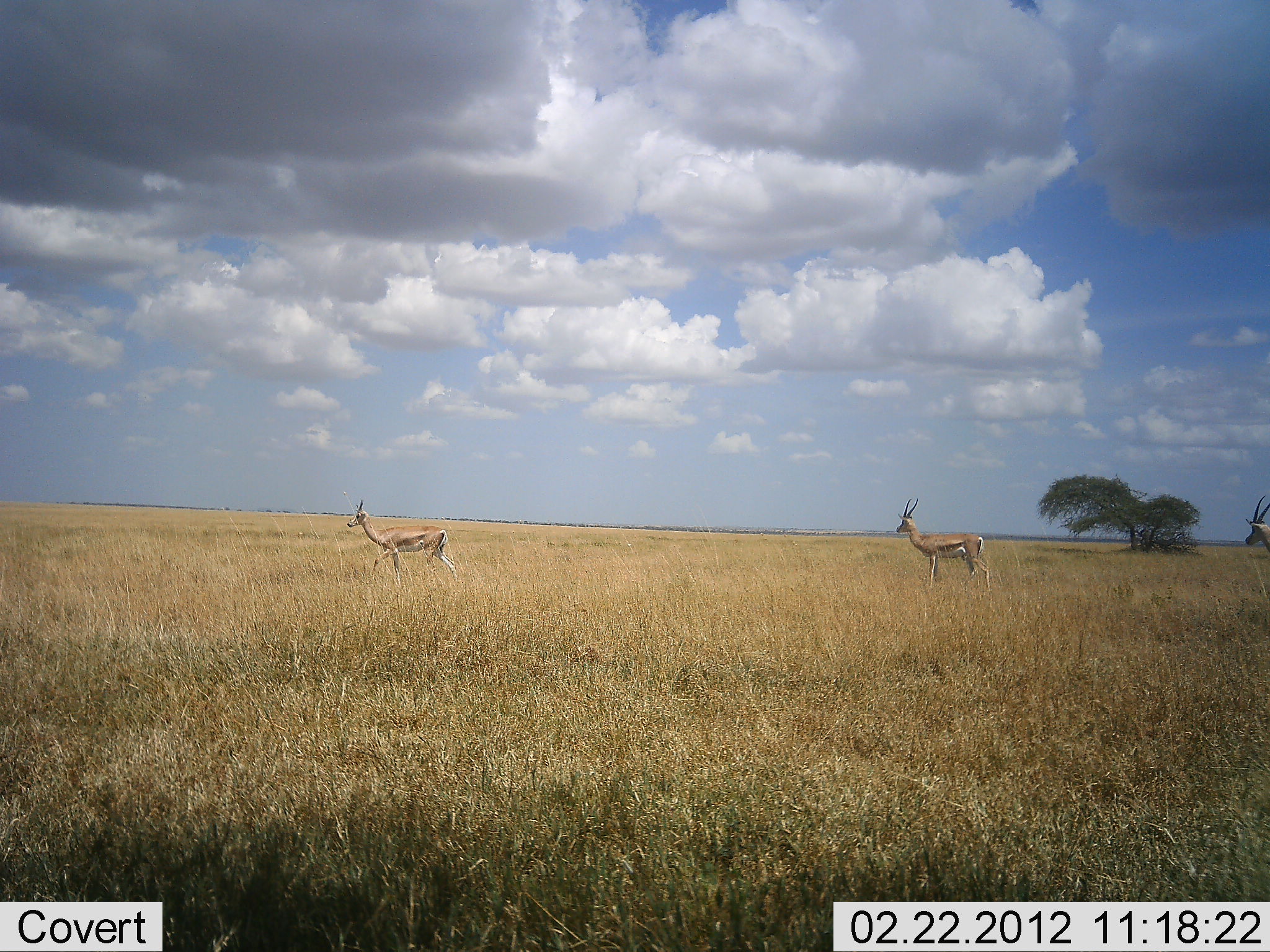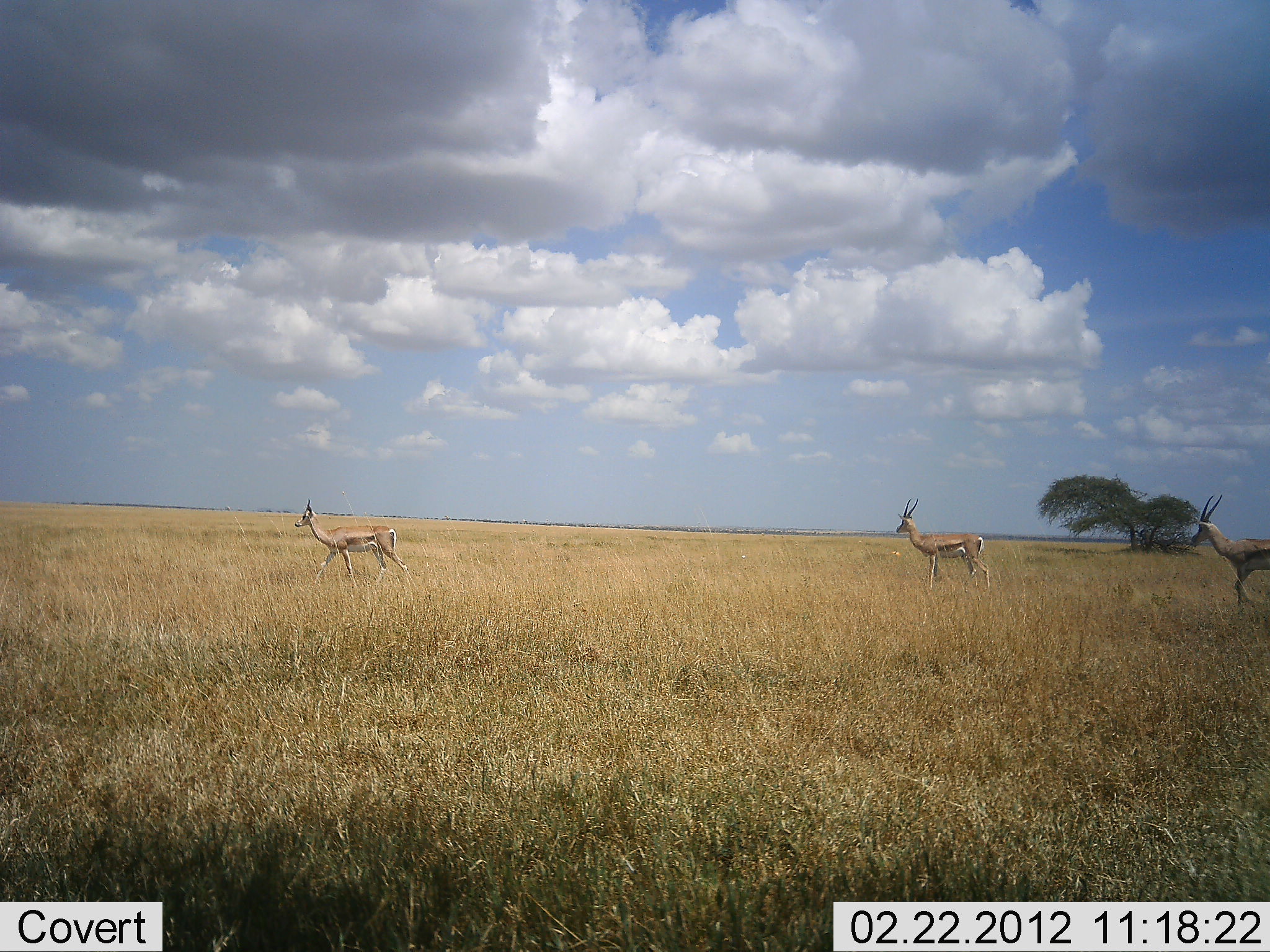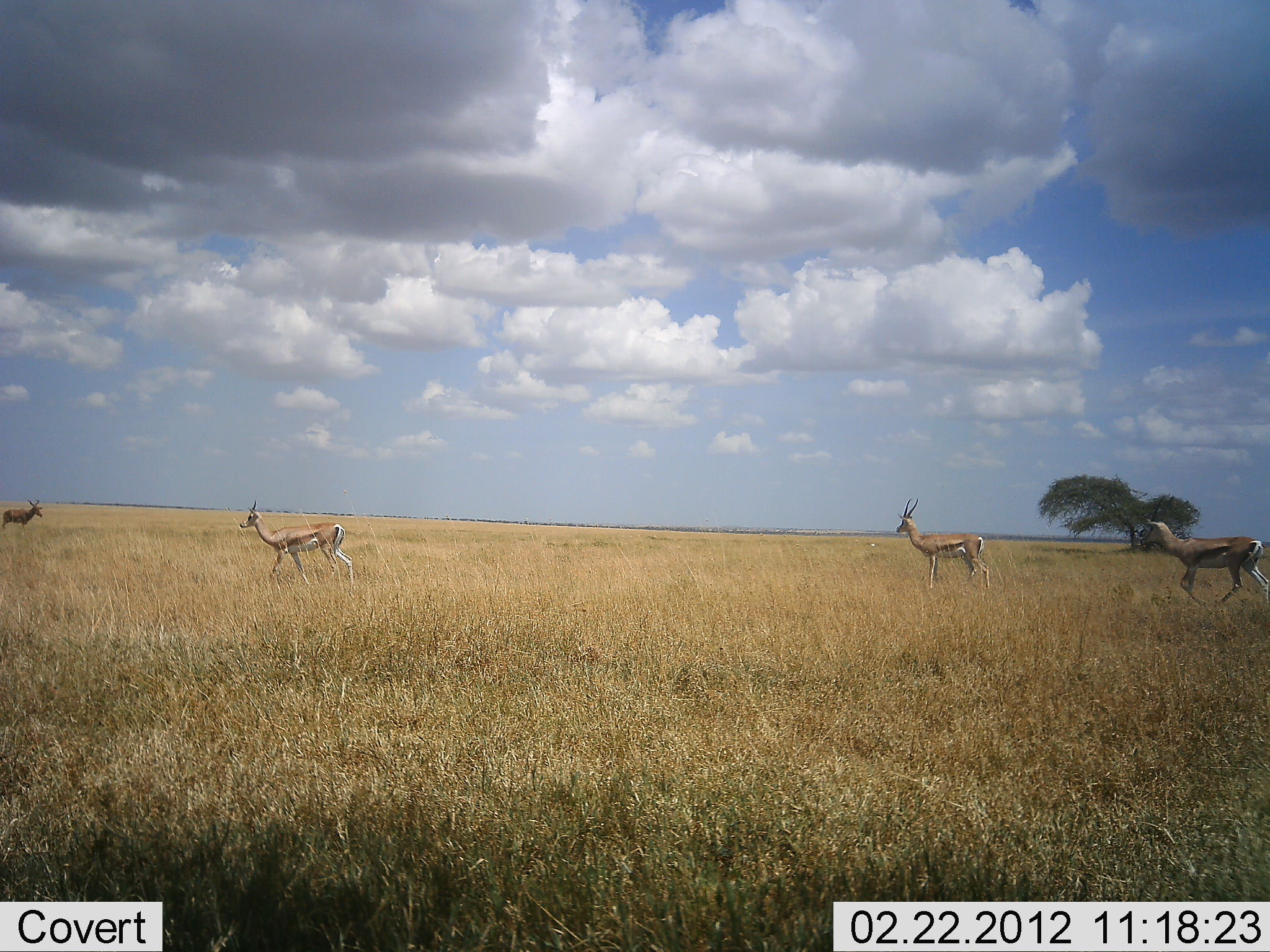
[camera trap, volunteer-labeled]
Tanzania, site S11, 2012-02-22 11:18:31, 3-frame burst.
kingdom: Animalia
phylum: Chordata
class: Mammalia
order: Artiodactyla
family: Bovidae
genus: Eudorcas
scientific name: Eudorcas thomsonii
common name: thomson's gazelle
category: gazellethomsons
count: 4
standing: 36%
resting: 0%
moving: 100%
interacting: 0%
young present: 0%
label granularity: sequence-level